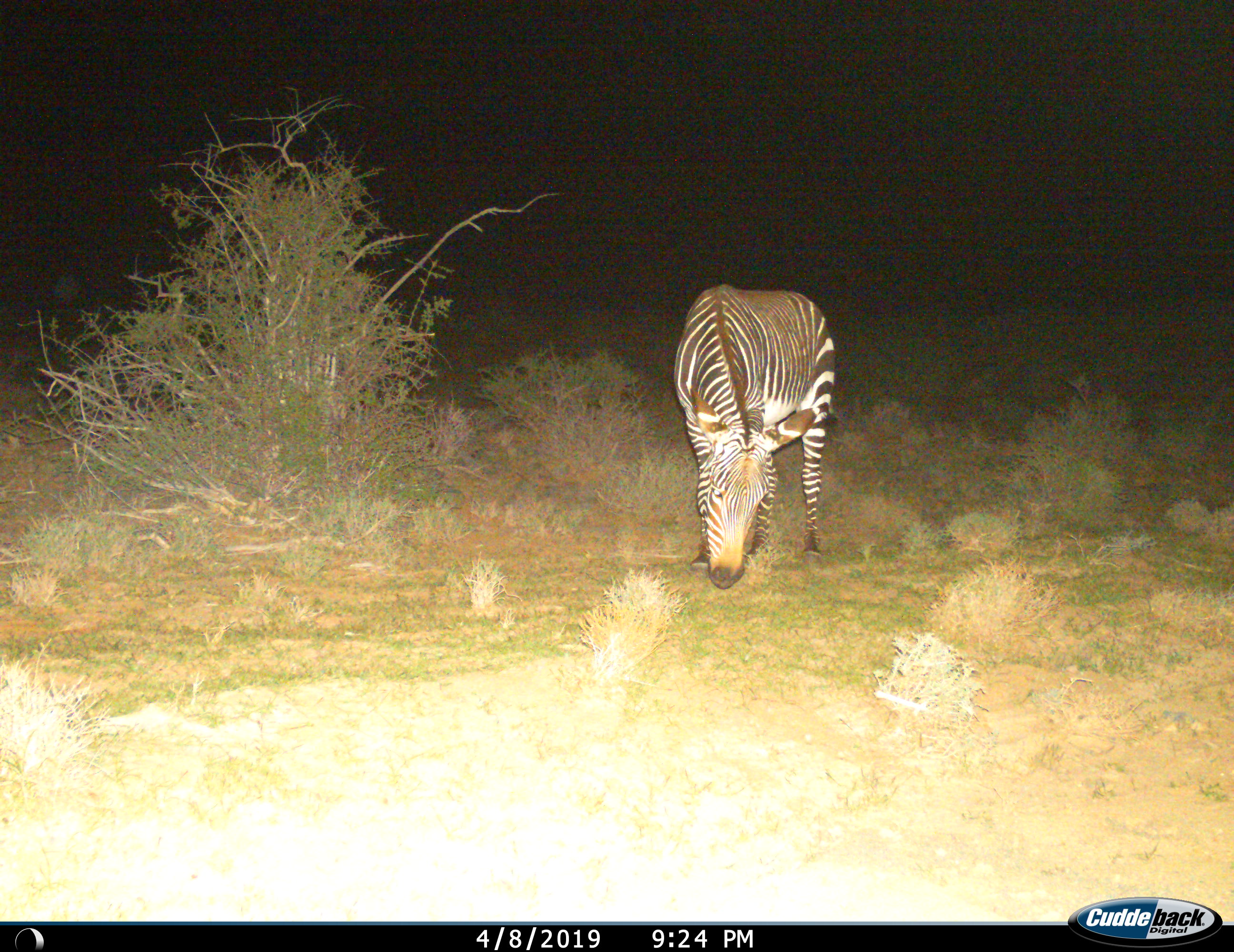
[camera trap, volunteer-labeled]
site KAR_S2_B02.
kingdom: Animalia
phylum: Chordata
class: Mammalia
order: Perissodactyla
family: Equidae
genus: Equus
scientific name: Equus zebra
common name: mountain zebra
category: zebramountain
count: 1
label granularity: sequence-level